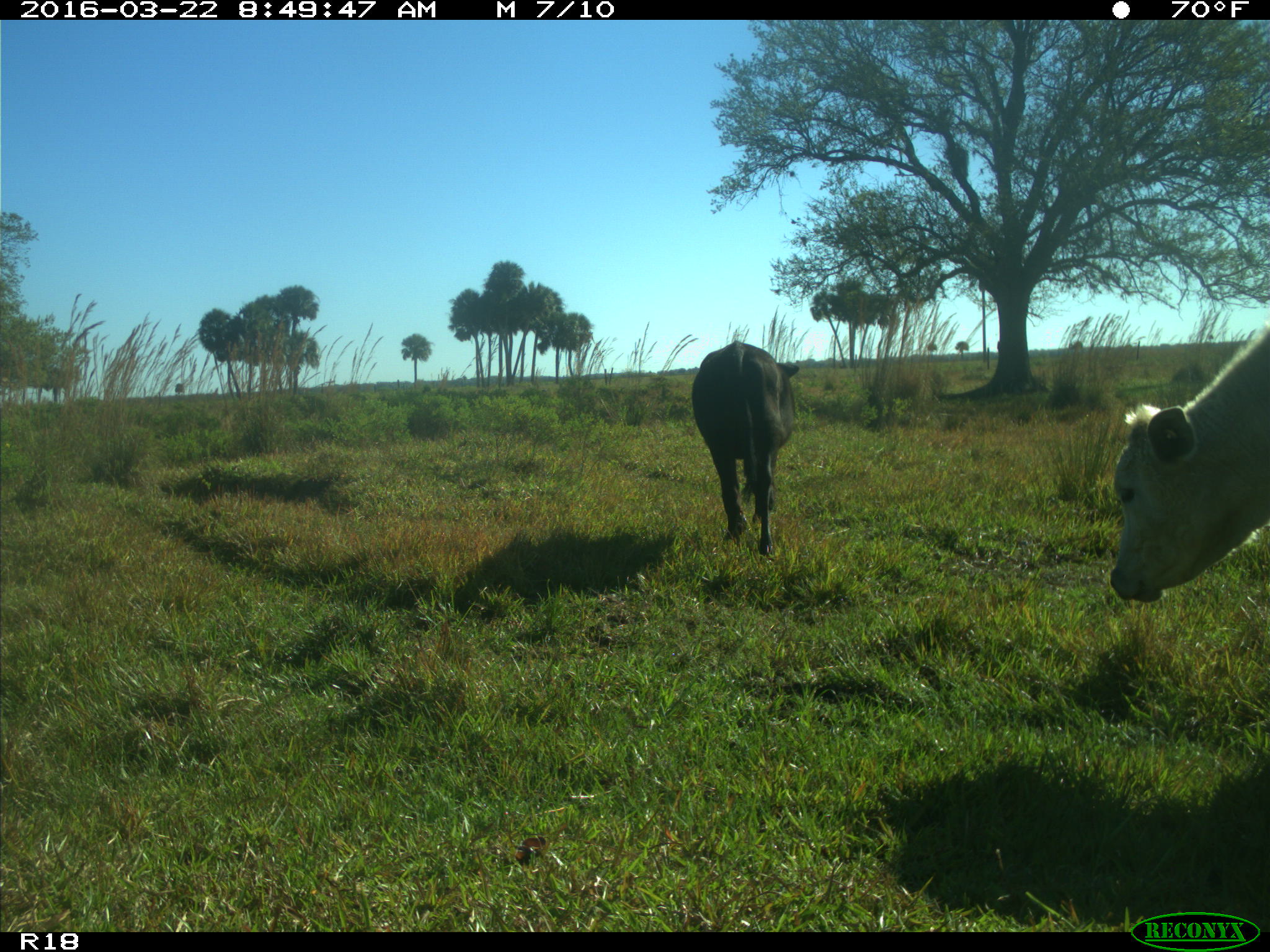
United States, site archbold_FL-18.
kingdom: Animalia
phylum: Chordata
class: Mammalia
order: Artiodactyla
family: Bovidae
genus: Bos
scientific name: Bos taurus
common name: domestic cow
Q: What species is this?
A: Bos taurus (domestic cow).